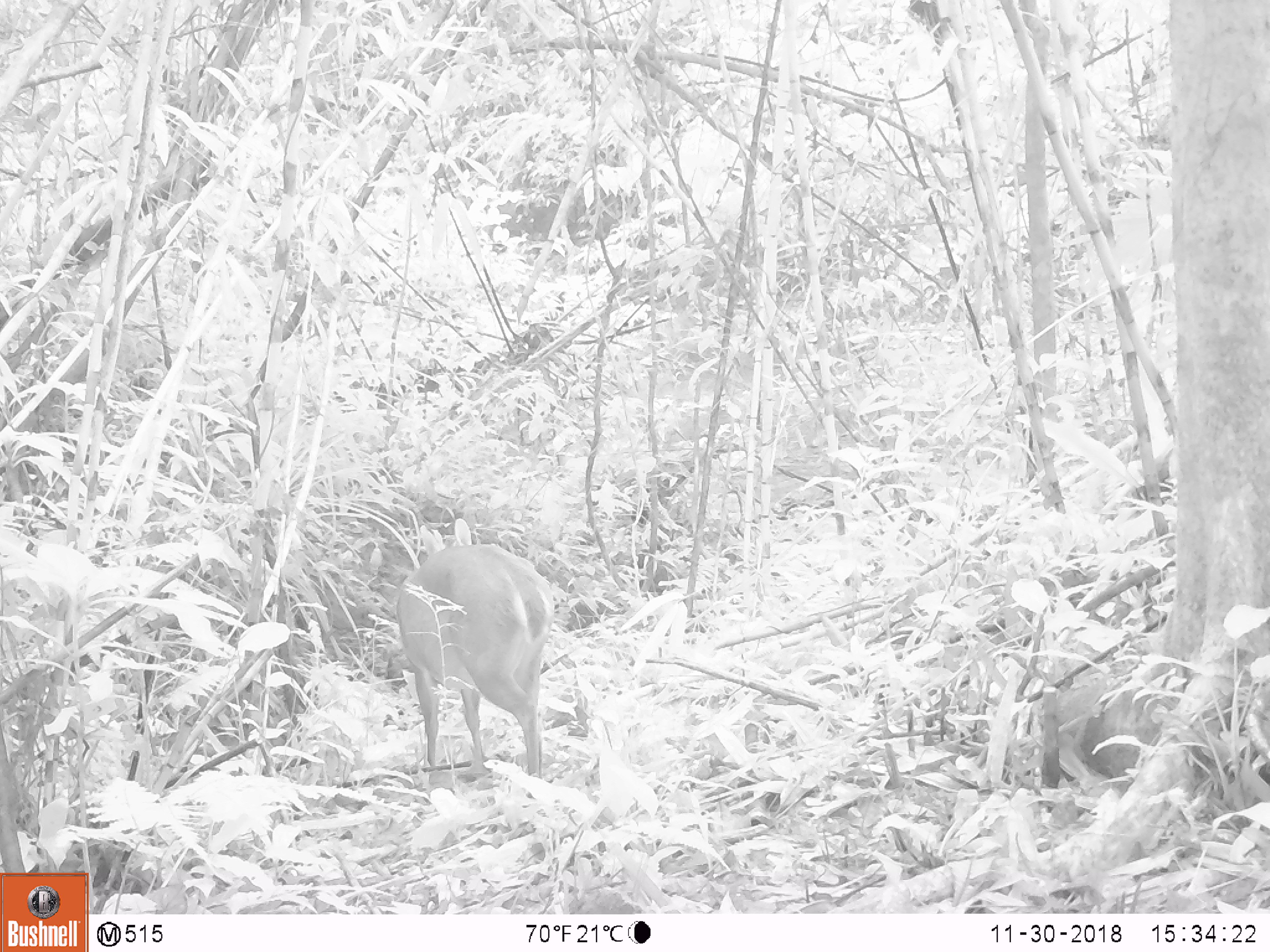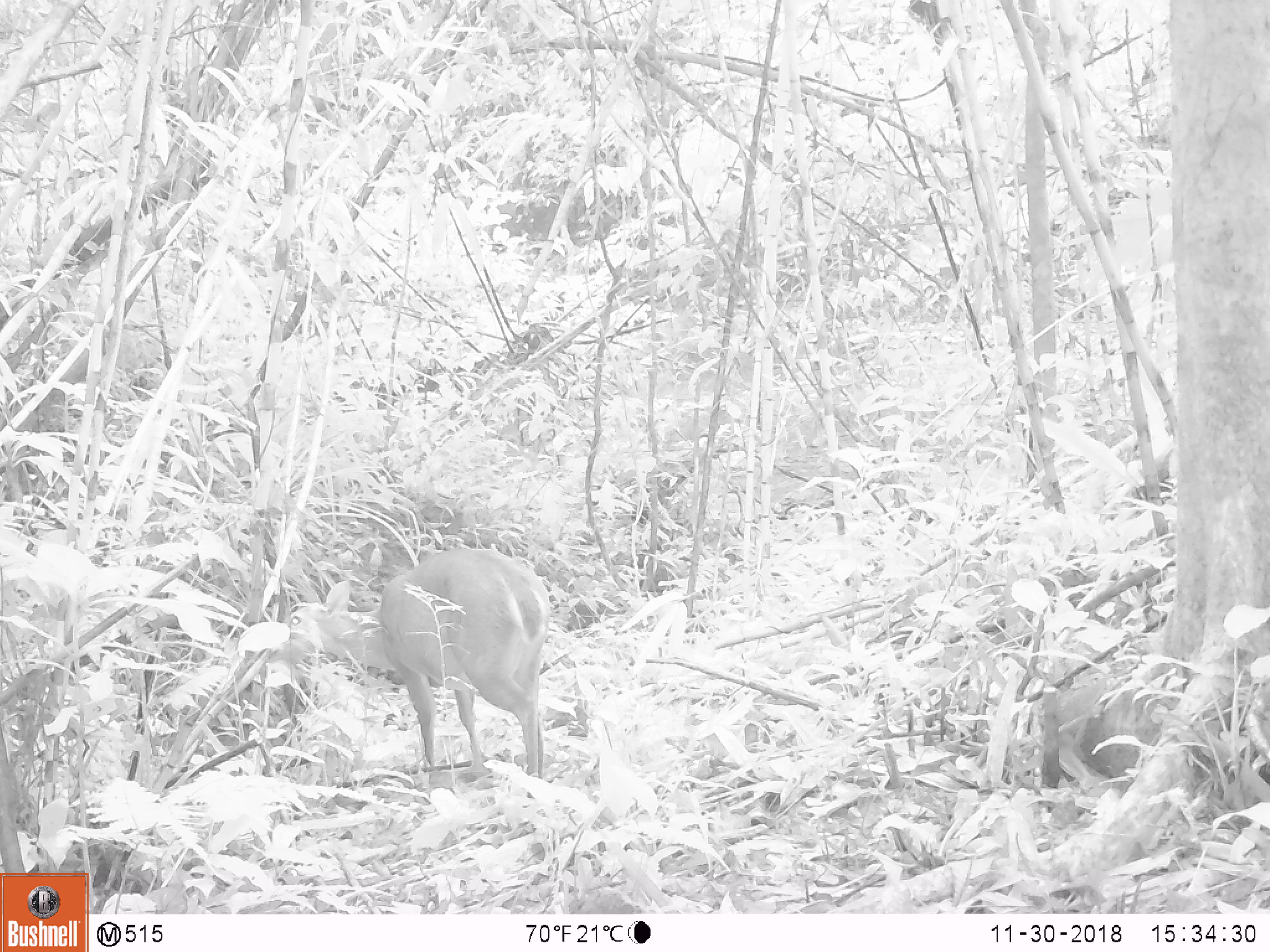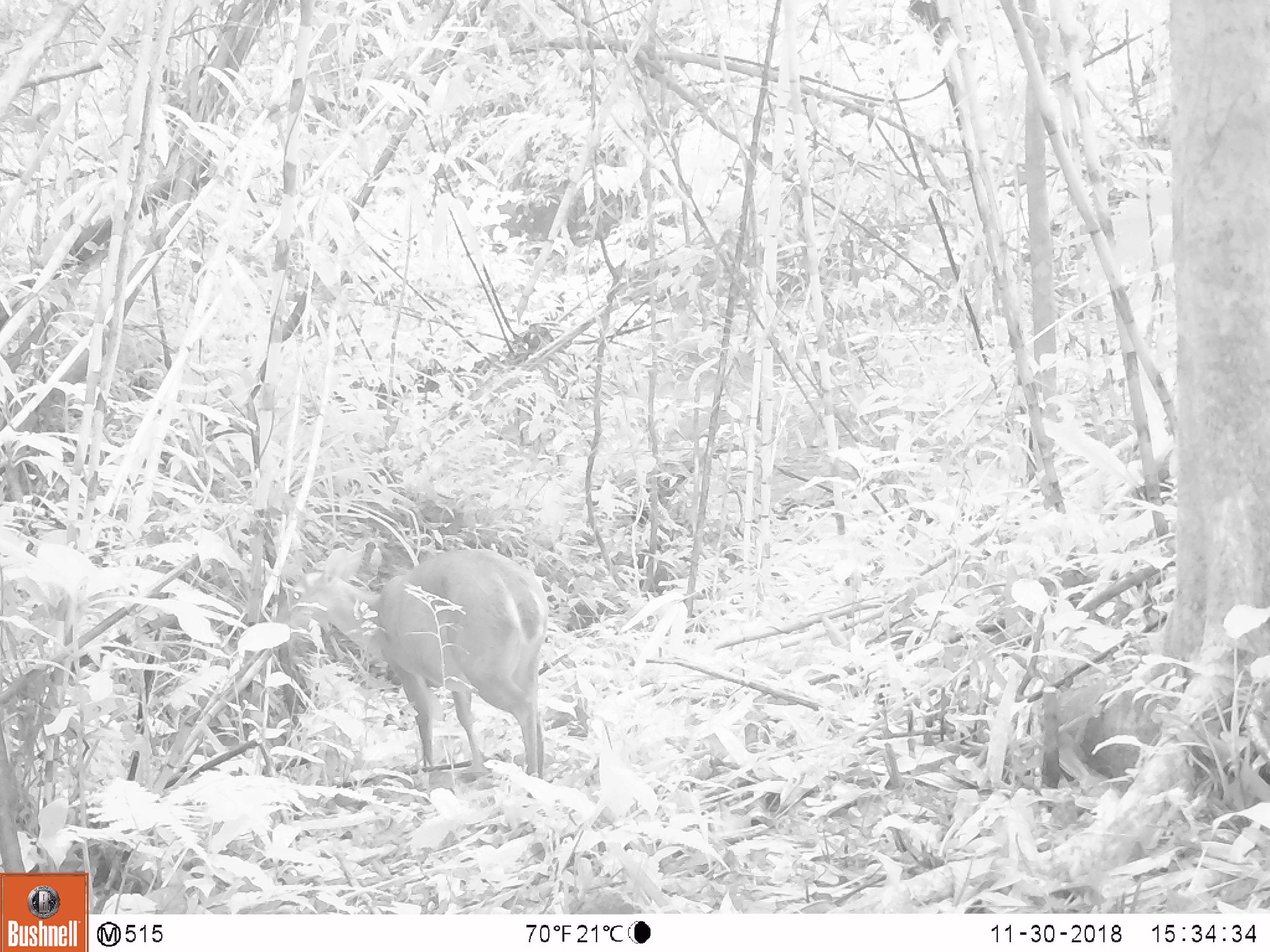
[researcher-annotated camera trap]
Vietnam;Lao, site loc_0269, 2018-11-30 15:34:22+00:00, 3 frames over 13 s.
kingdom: Animalia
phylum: Chordata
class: Mammalia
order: Artiodactyla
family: Cervidae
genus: Muntiacus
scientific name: Muntiacus vuquangensis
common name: large-antlered muntjac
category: large antlered muntjac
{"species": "large antlered muntjac (large-antlered muntjac) (Muntiacus vuquangensis)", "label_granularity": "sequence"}